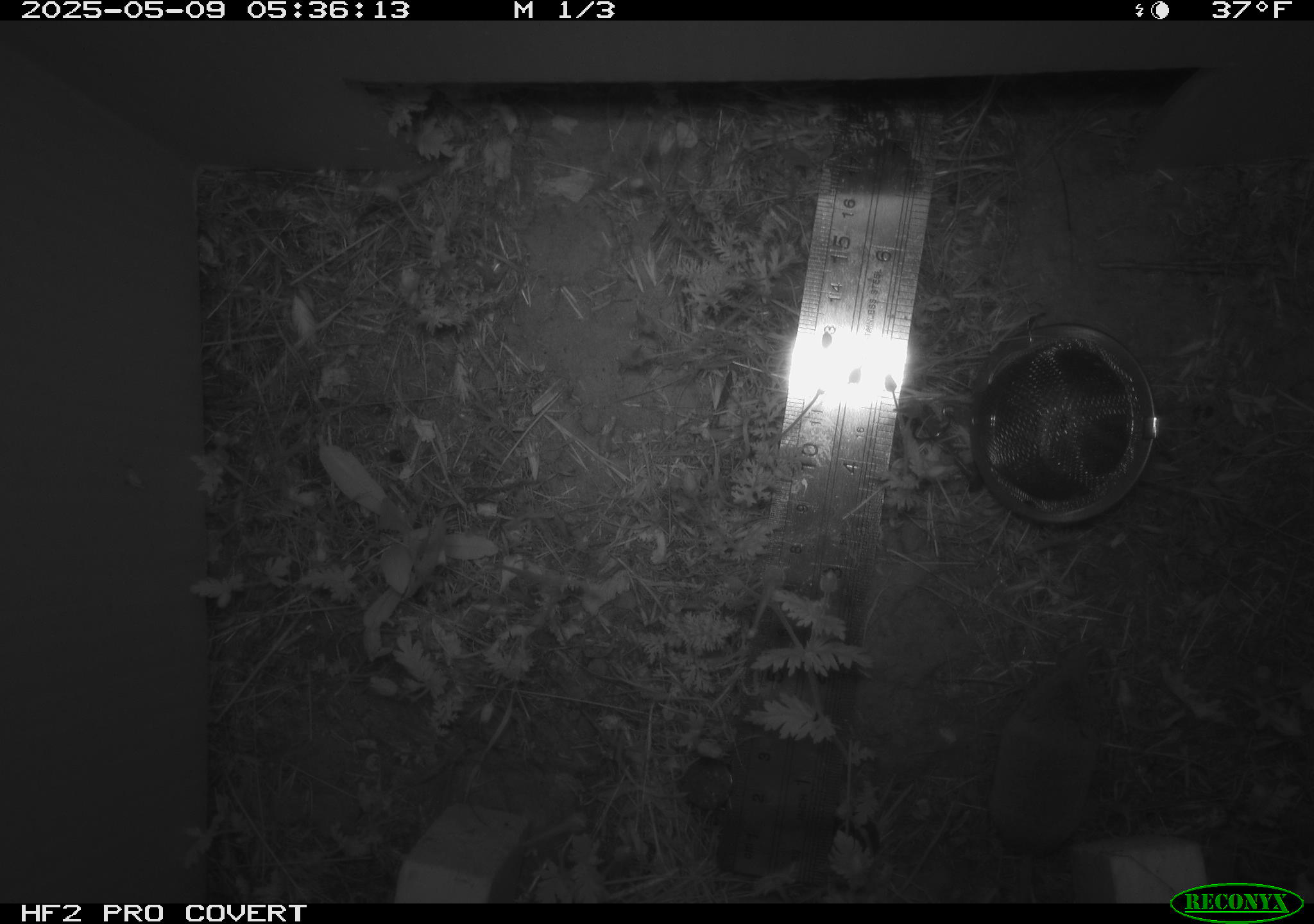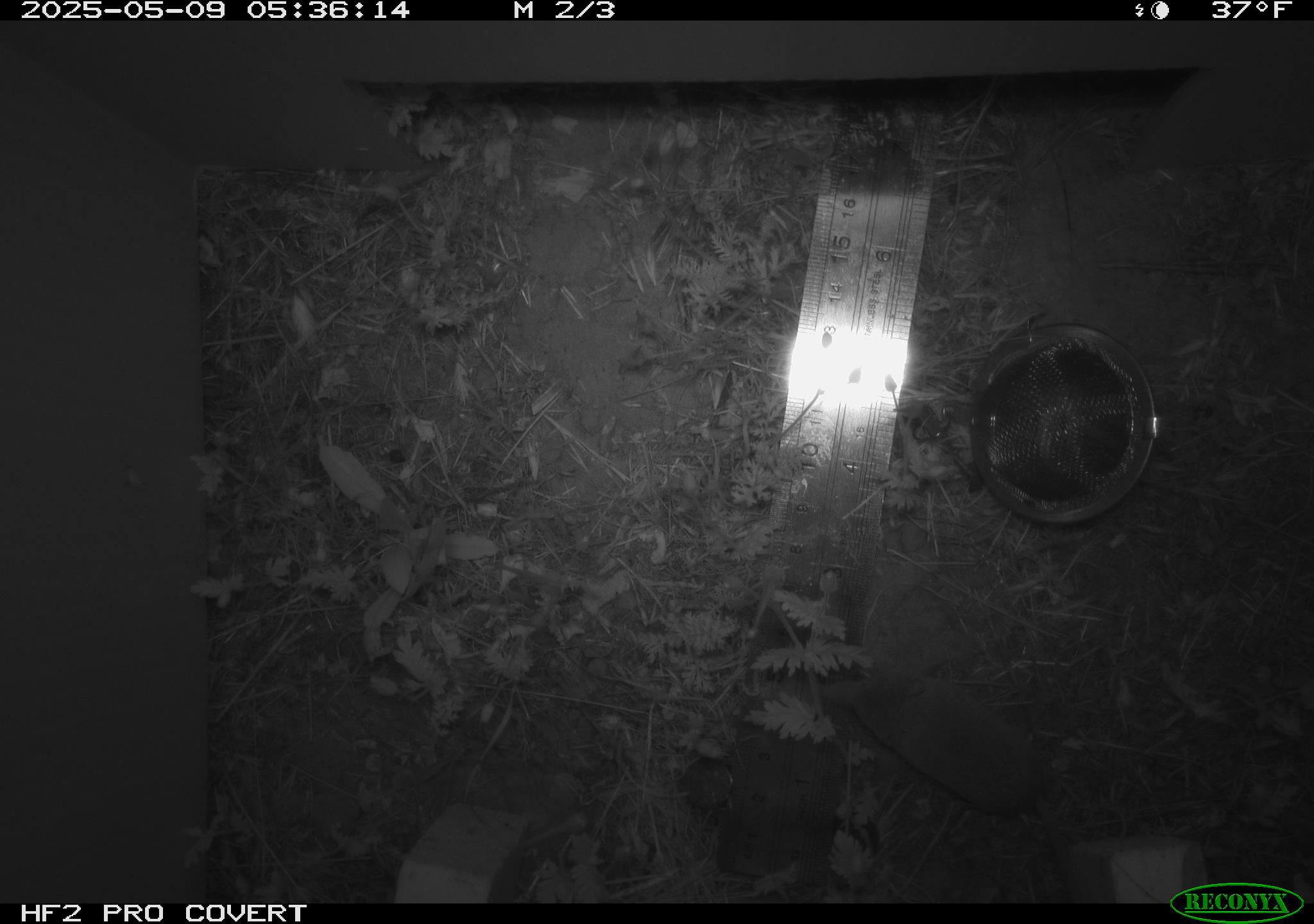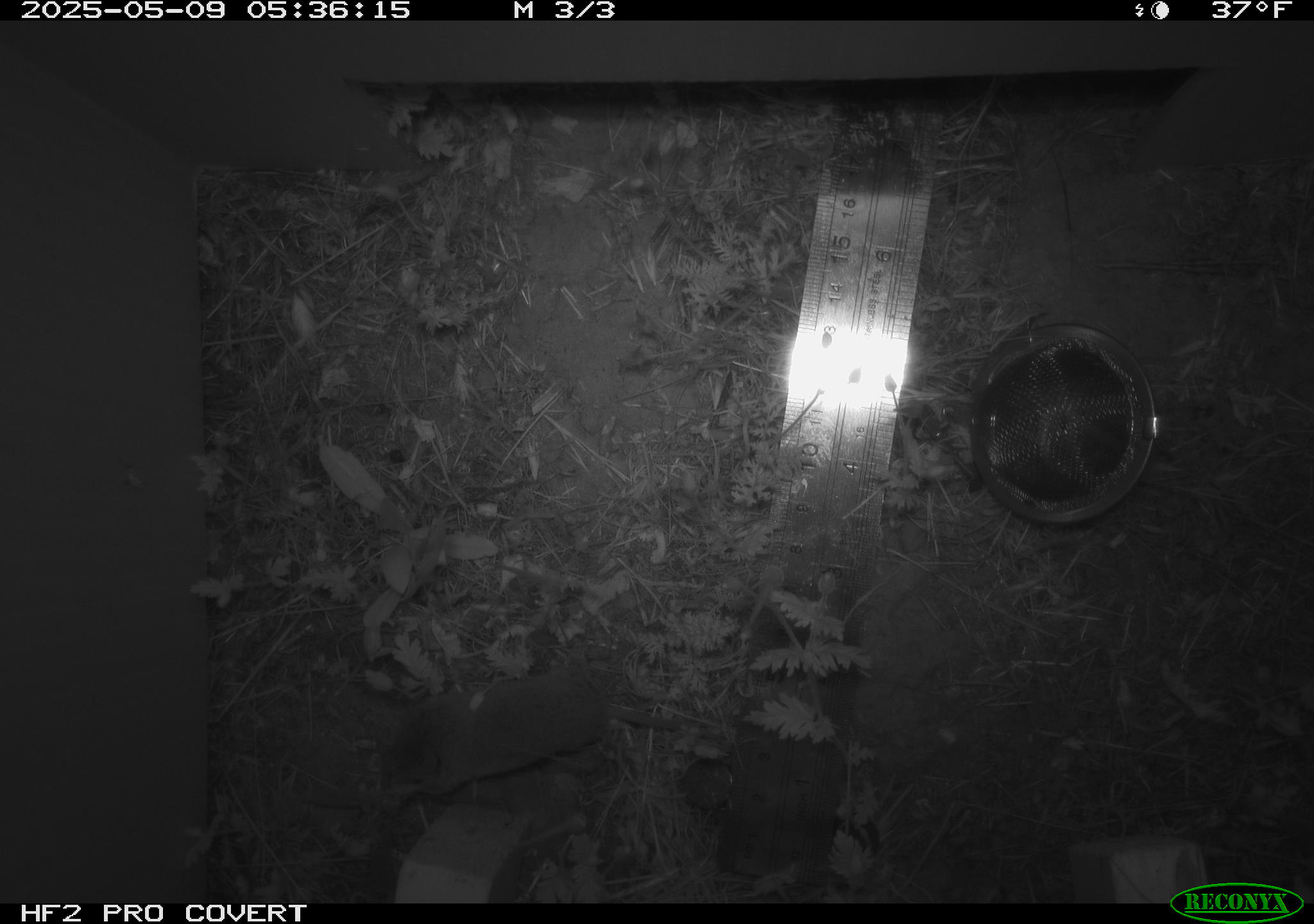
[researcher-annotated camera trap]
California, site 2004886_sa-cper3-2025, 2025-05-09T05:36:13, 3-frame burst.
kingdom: Animalia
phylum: Chordata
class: Mammalia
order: Rodentia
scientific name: Rodentia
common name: rodent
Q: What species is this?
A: Rodent (Rodentia).